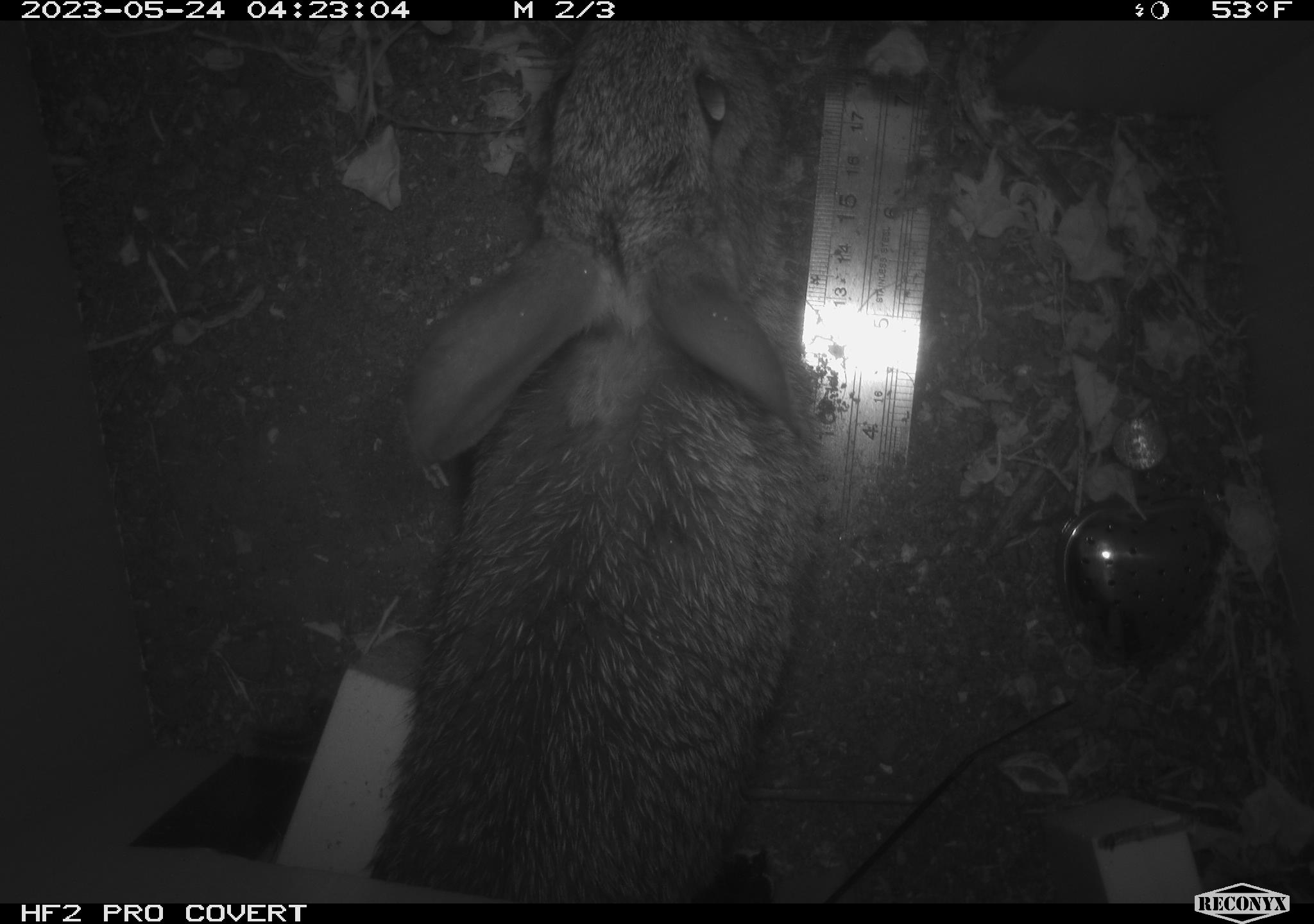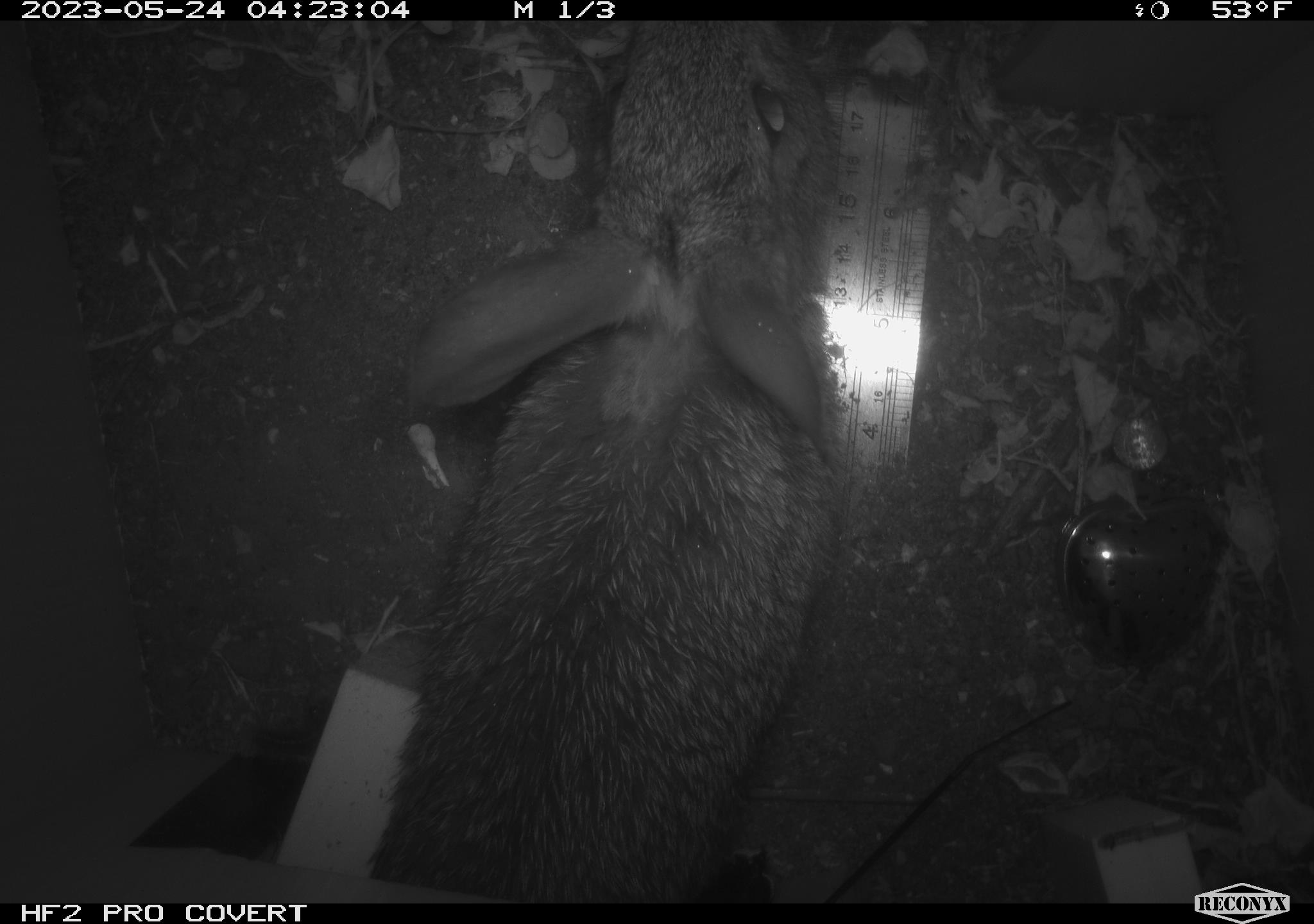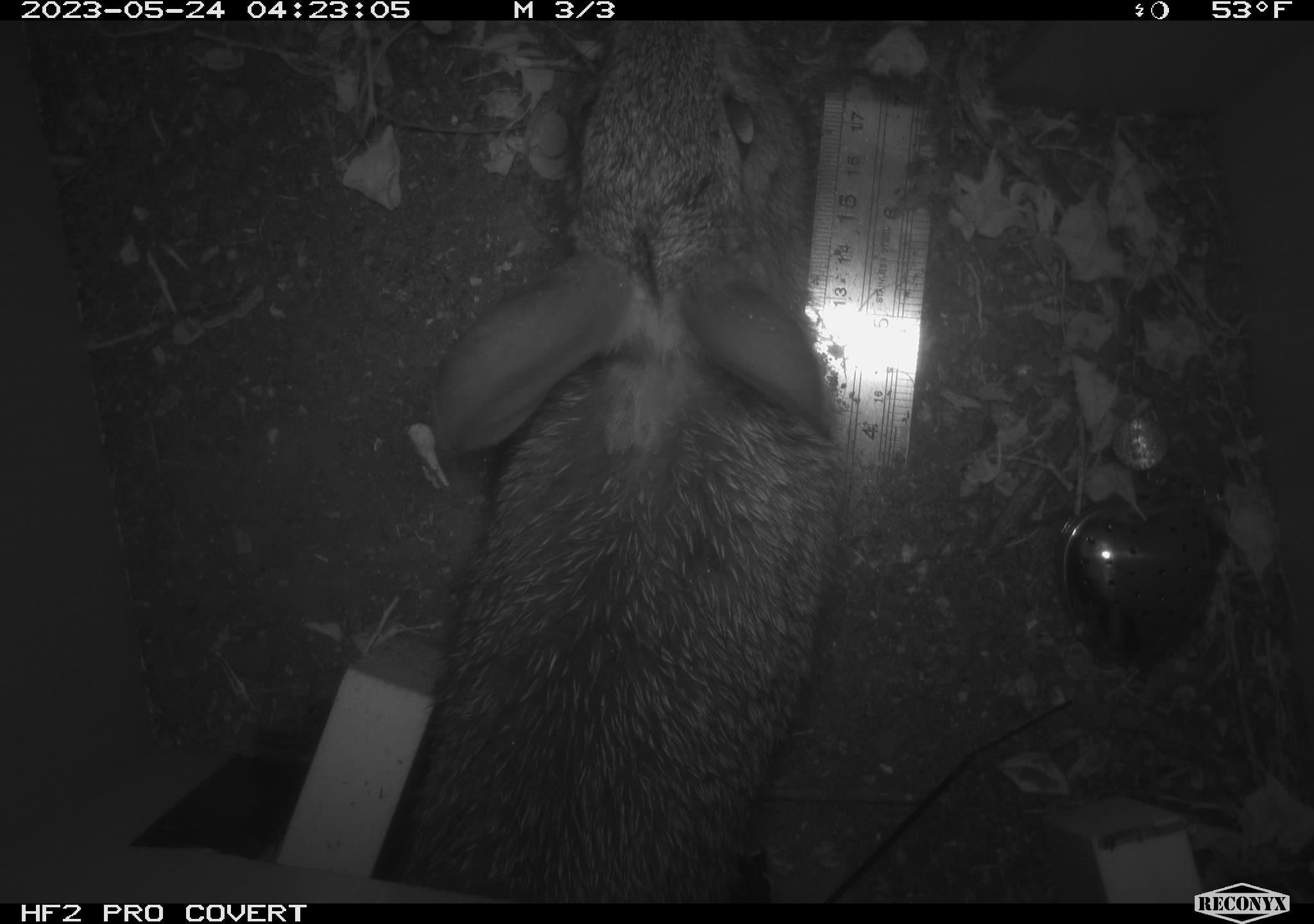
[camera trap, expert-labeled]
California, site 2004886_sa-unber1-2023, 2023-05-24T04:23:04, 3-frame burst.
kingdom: Animalia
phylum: Chordata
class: Mammalia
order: Lagomorpha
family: Leporidae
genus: Sylvilagus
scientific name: Sylvilagus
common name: cottontail rabbits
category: sylvilagus species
Sylvilagus species (cottontail rabbits) (Sylvilagus).